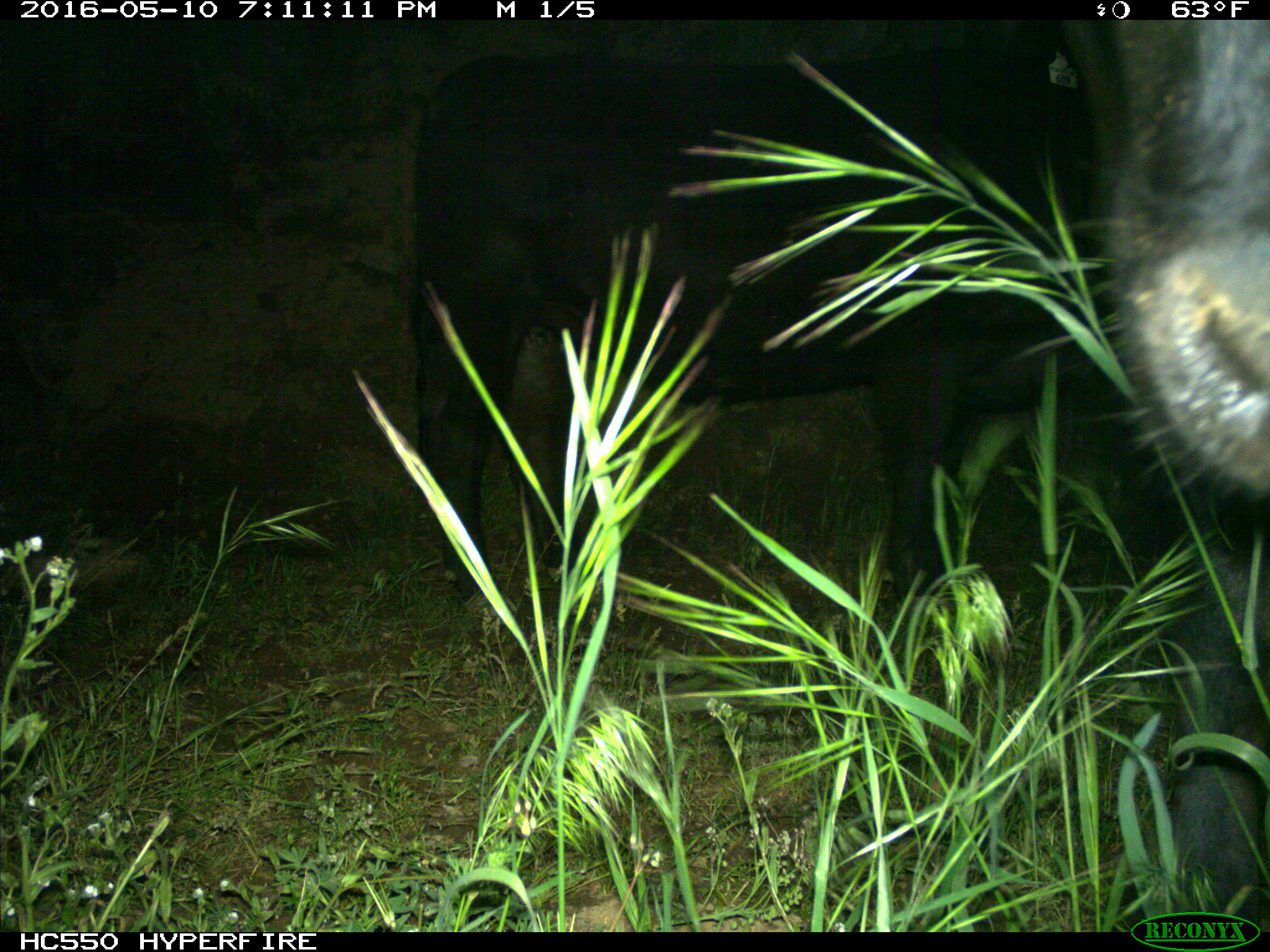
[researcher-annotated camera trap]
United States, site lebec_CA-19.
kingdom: Animalia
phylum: Chordata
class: Mammalia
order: Artiodactyla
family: Bovidae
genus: Bos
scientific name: Bos taurus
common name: domestic cow